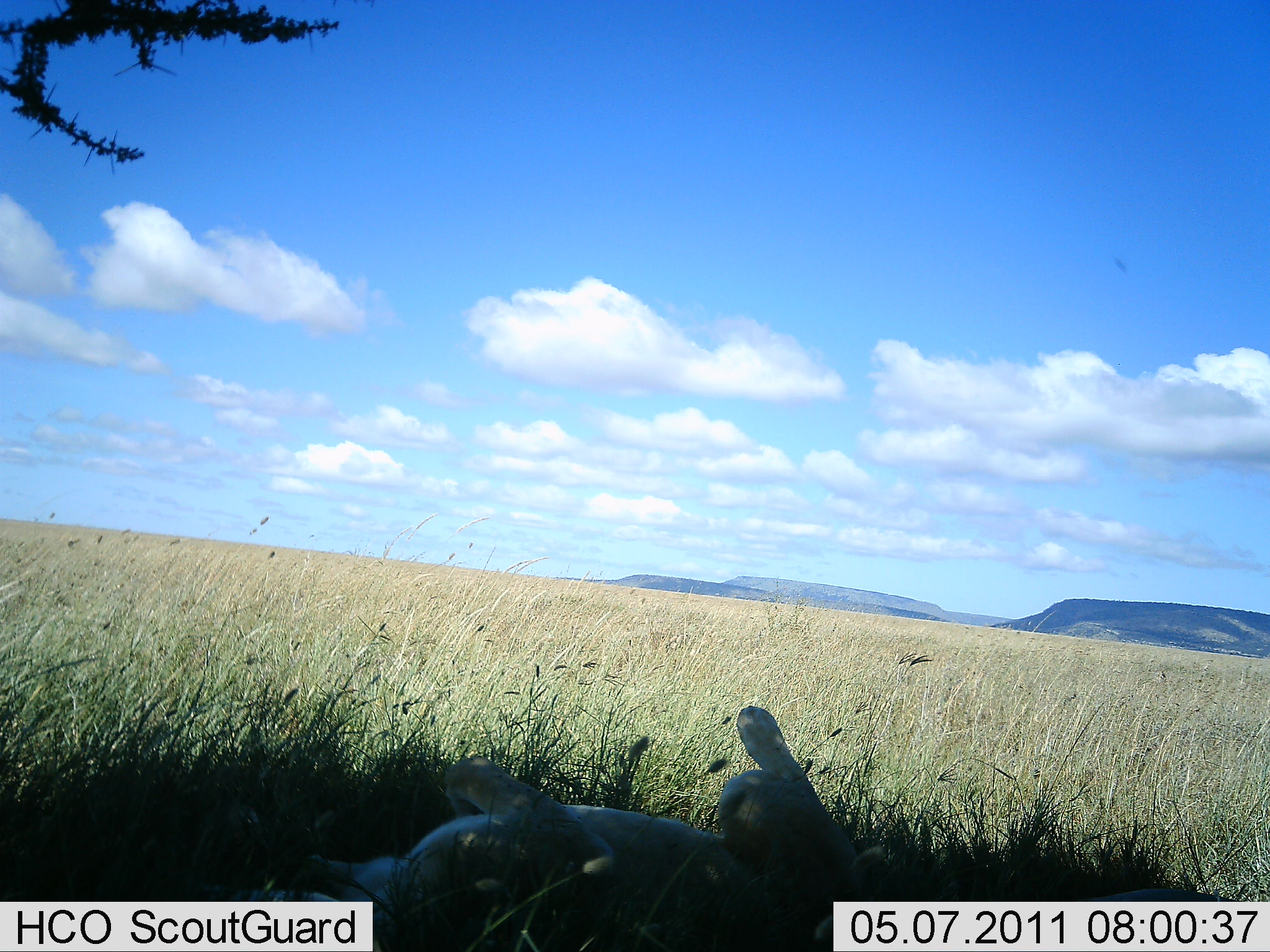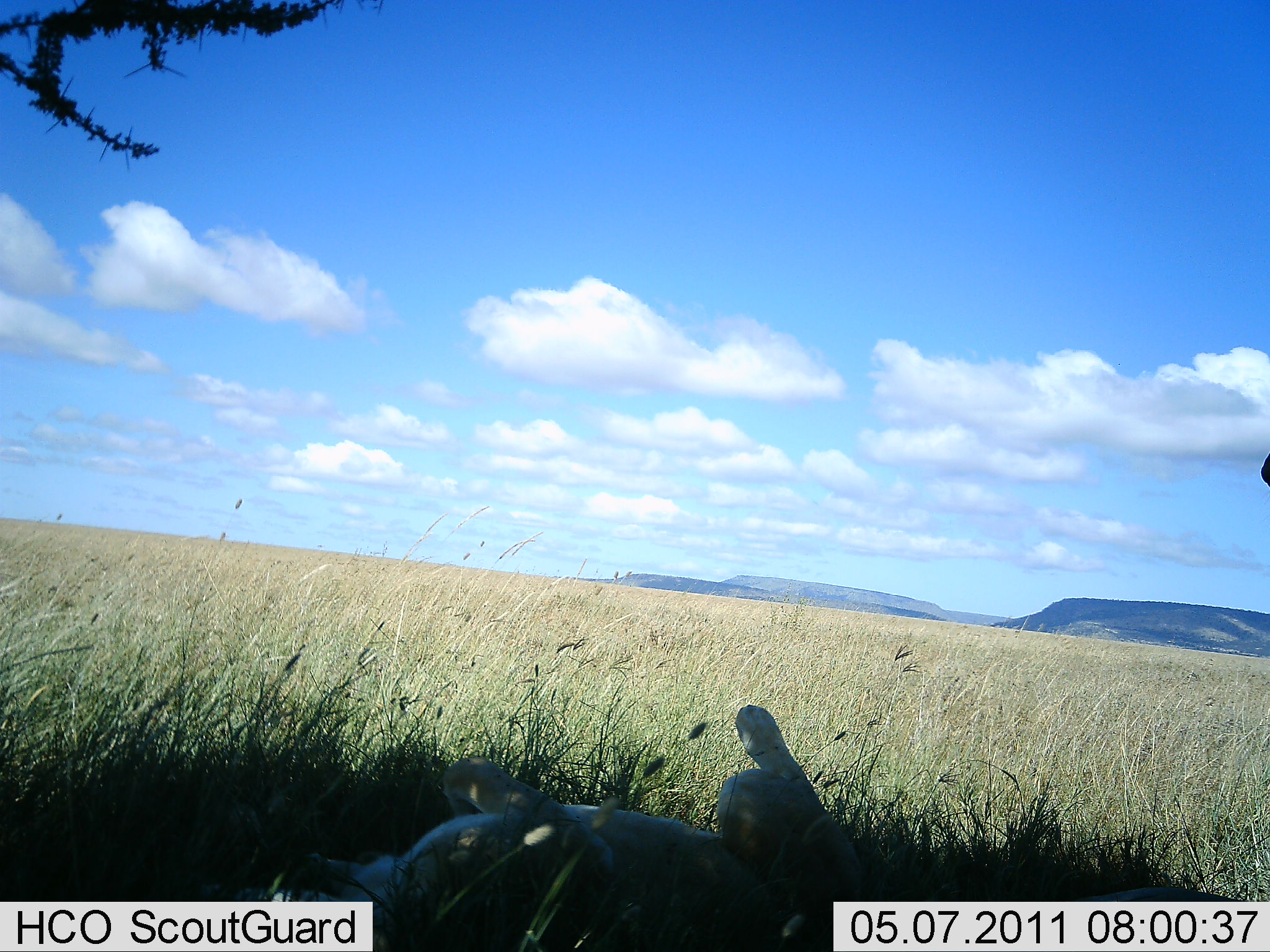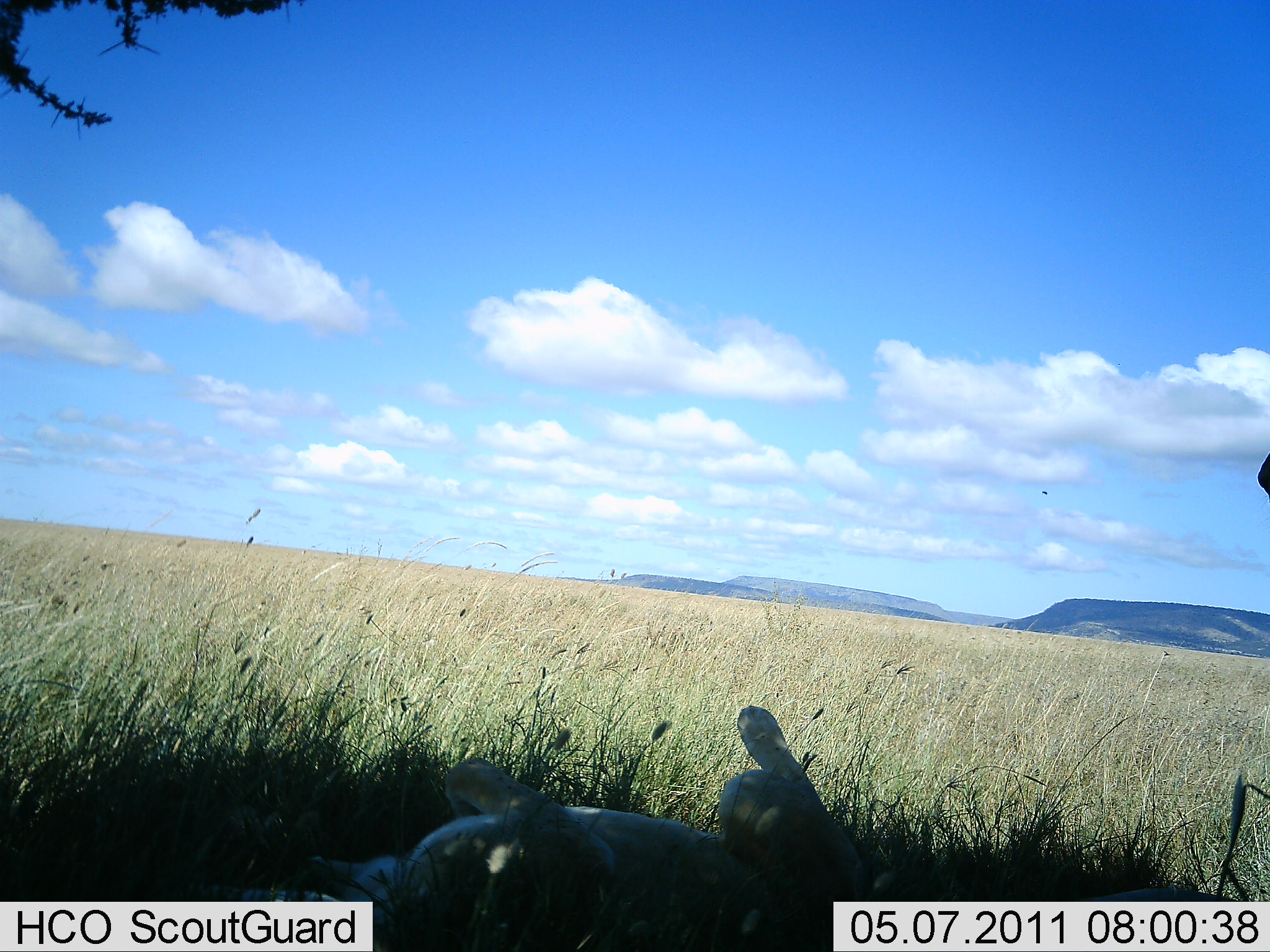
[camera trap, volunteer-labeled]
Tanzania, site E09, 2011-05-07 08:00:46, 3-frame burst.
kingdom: Animalia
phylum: Chordata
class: Mammalia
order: Carnivora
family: Felidae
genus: Panthera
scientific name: Panthera leo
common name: lion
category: lionfemale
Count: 1.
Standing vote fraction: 0%.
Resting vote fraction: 100%.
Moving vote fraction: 0%.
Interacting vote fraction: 0%.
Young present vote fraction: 0%.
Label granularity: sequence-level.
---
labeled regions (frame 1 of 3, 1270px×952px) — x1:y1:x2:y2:
animal: 304:702:862:952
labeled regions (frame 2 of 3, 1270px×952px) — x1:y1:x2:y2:
animal: 265:702:862:952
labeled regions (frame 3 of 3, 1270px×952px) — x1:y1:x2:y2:
animal: 191:702:882:952